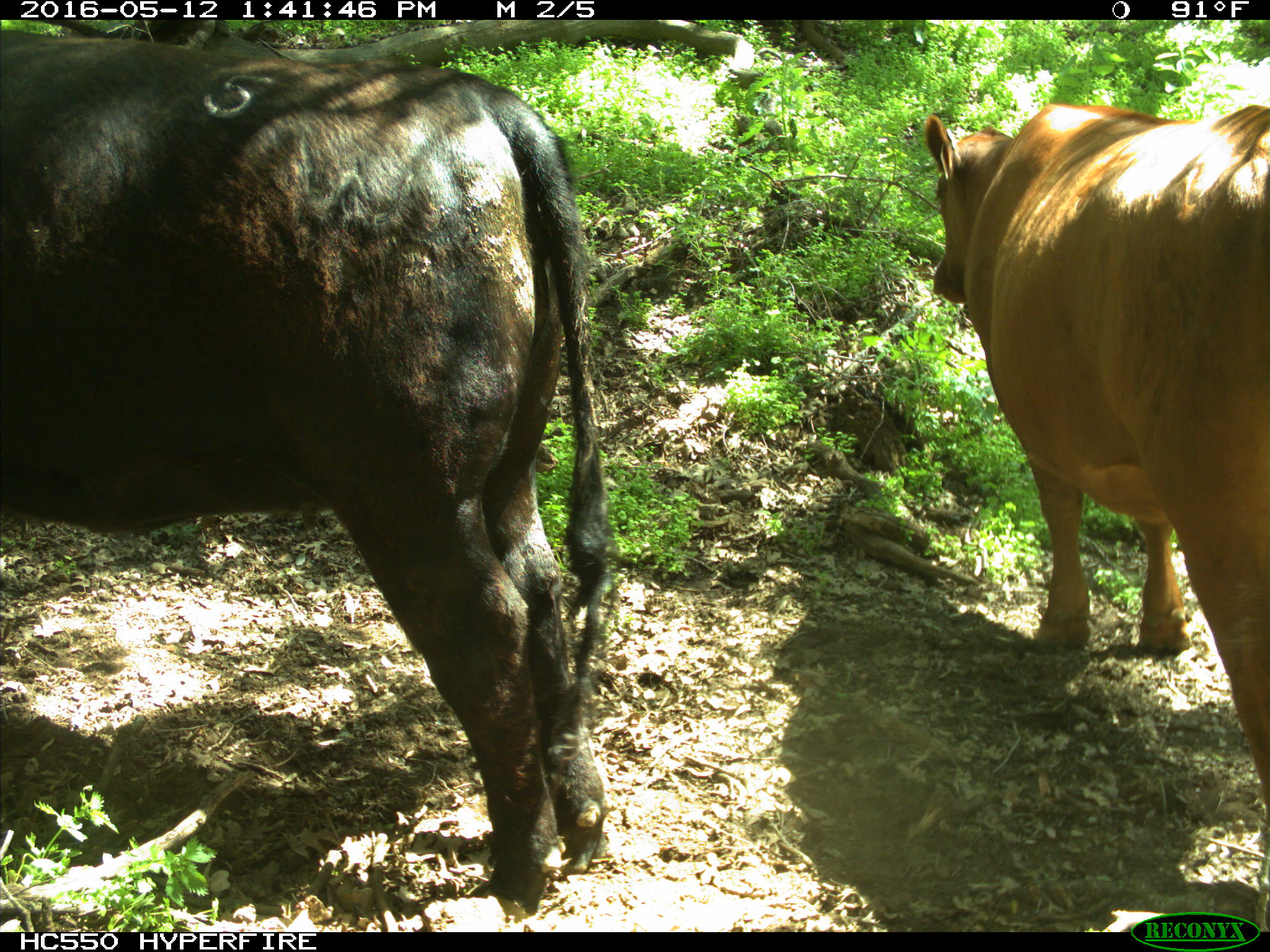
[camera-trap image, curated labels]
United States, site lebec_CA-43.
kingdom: Animalia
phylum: Chordata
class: Mammalia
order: Artiodactyla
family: Bovidae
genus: Bos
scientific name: Bos taurus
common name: domestic cow